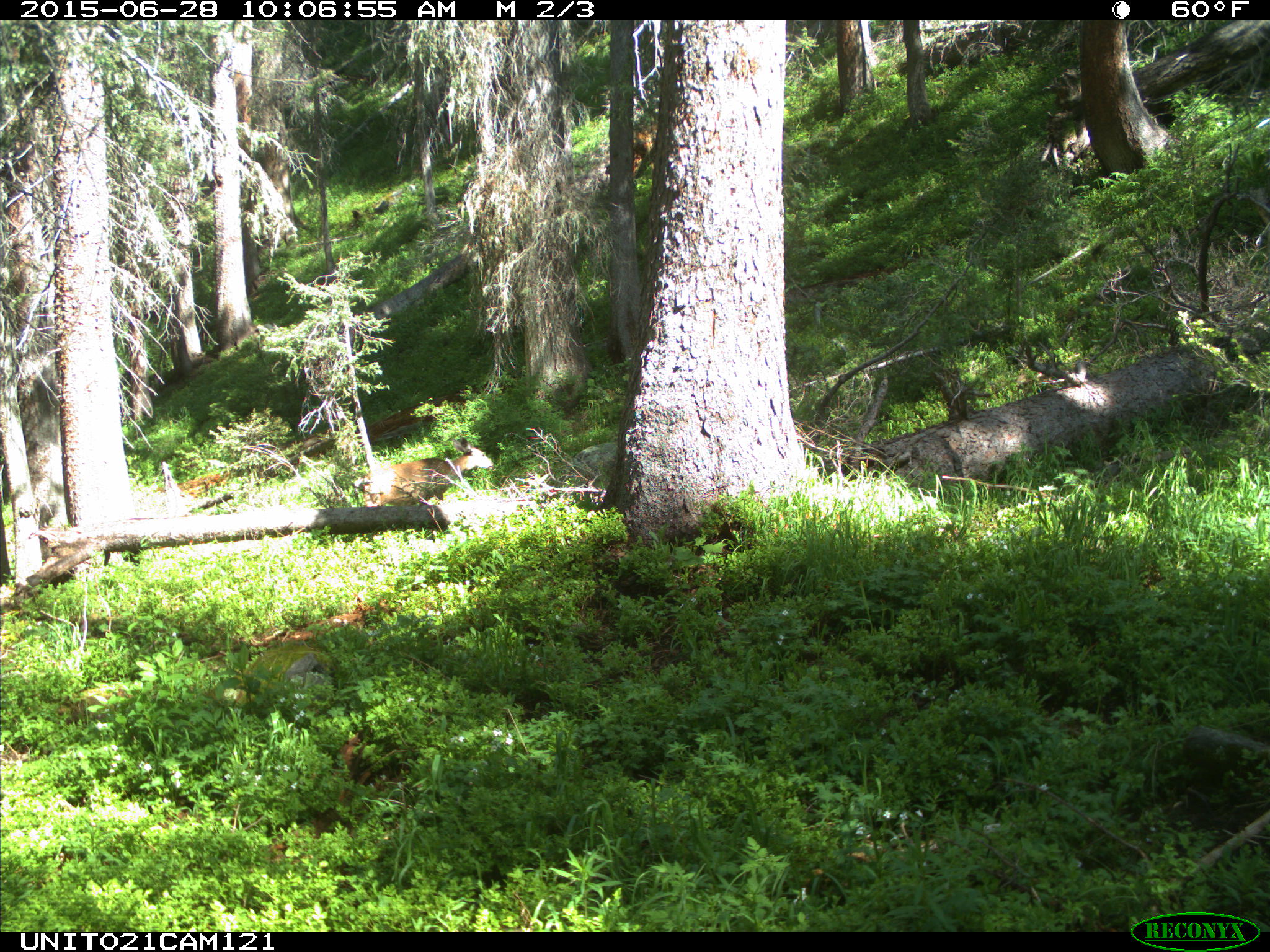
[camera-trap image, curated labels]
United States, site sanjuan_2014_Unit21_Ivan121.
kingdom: Animalia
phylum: Chordata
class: Mammalia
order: Artiodactyla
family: Cervidae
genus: Odocoileus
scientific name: Odocoileus hemionus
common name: mule deer